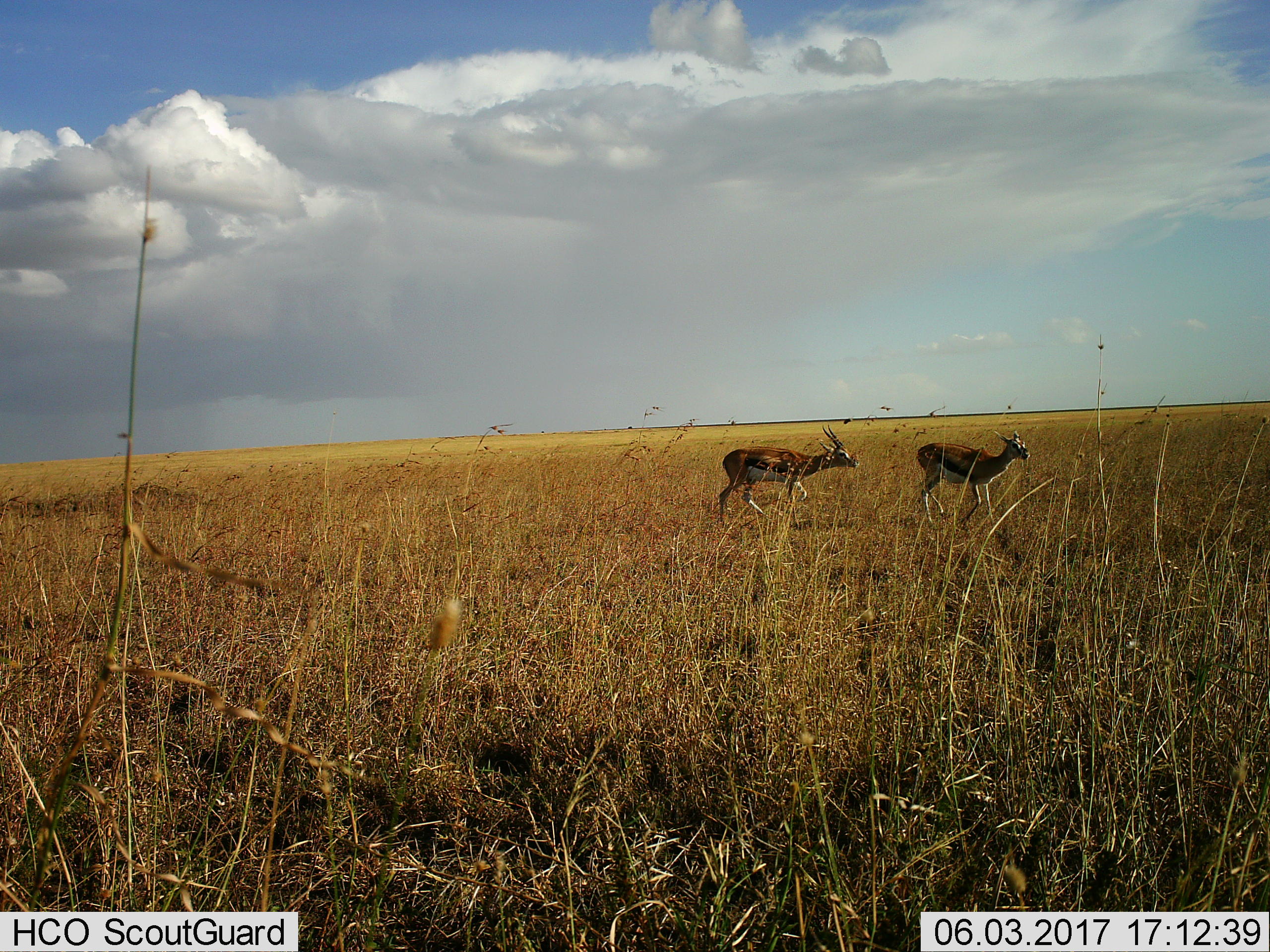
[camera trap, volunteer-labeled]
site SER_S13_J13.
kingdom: Animalia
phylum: Chordata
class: Mammalia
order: Artiodactyla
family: Bovidae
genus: Eudorcas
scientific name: Eudorcas thomsonii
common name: thomson's gazelle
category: gazellethomsons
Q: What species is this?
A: Gazellethomsons (thomson's gazelle) (Eudorcas thomsonii).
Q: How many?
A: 2.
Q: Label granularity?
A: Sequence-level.